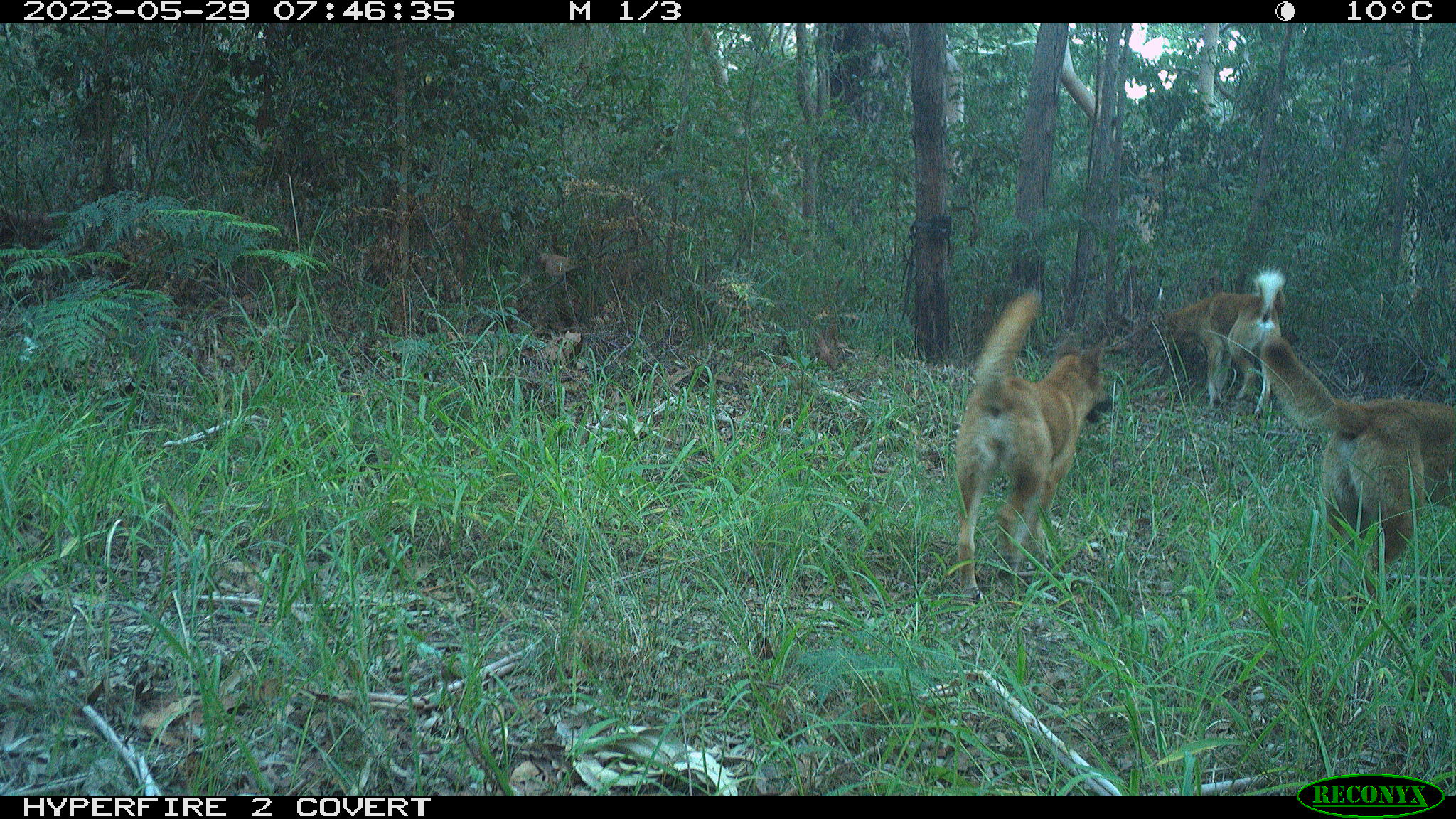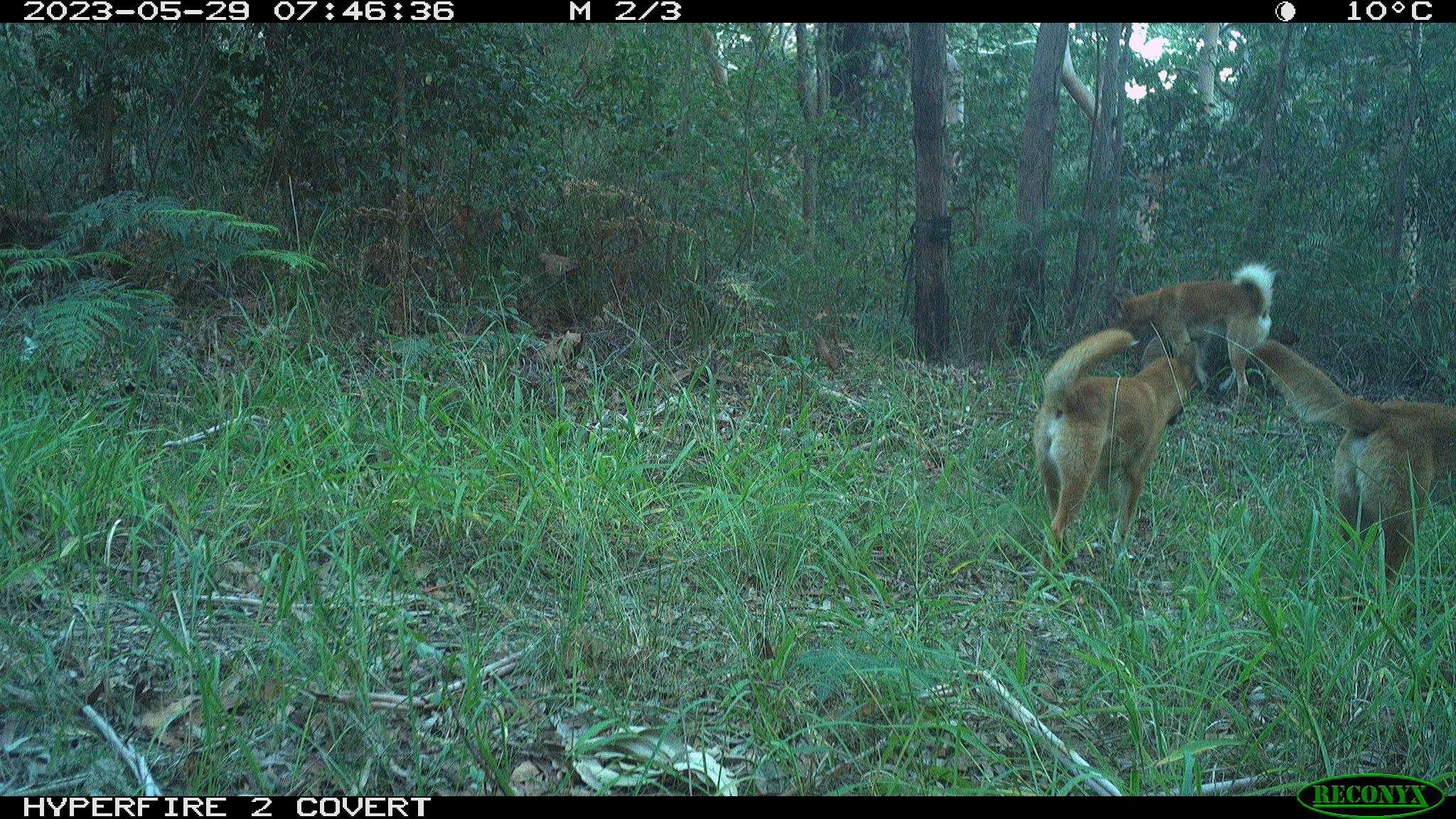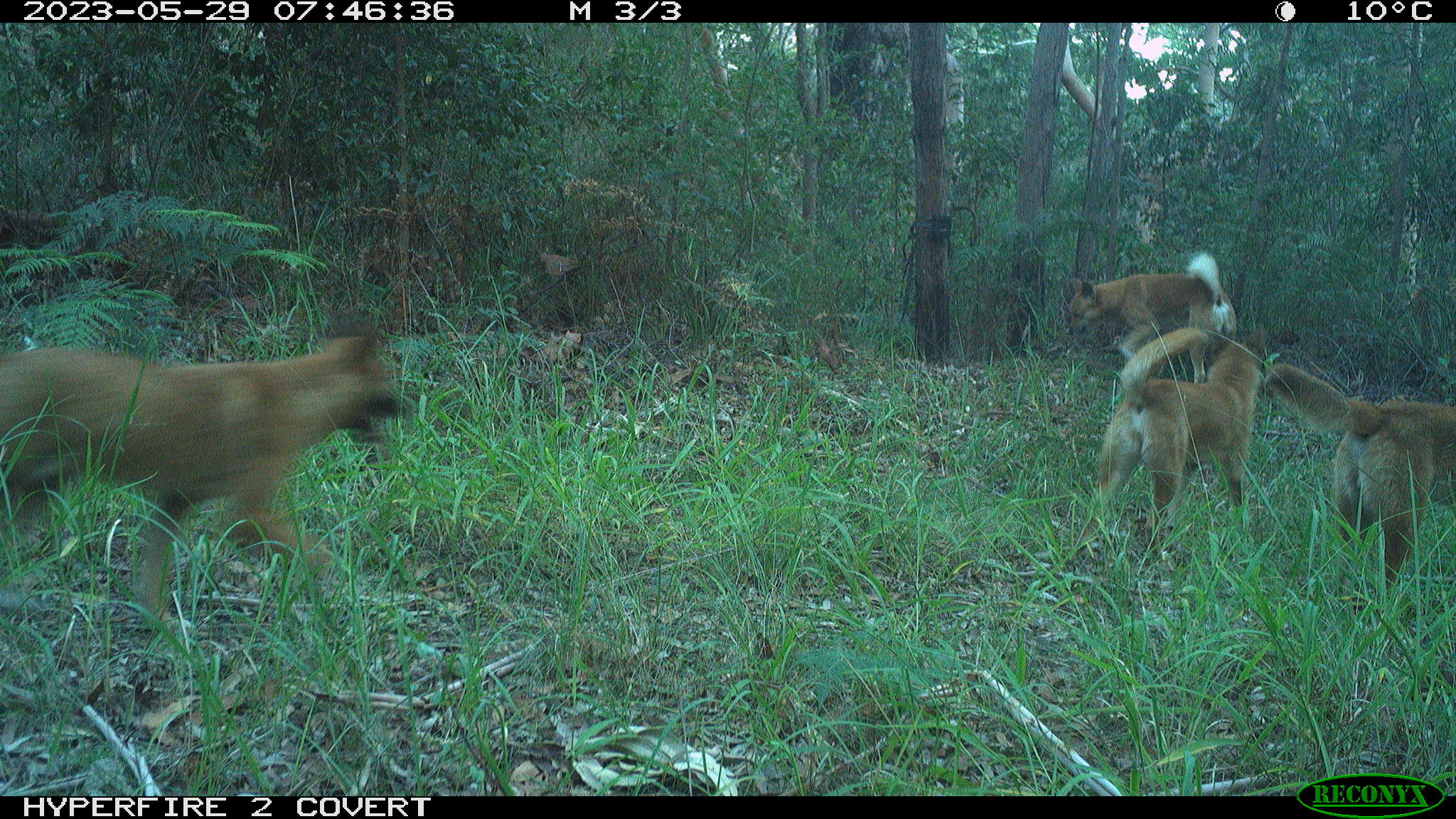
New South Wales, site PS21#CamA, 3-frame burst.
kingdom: Animalia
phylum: Chordata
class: Mammalia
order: Carnivora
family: Canidae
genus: Canis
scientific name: Canis familiaris dingo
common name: dingo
Dingo (Canis familiaris dingo).